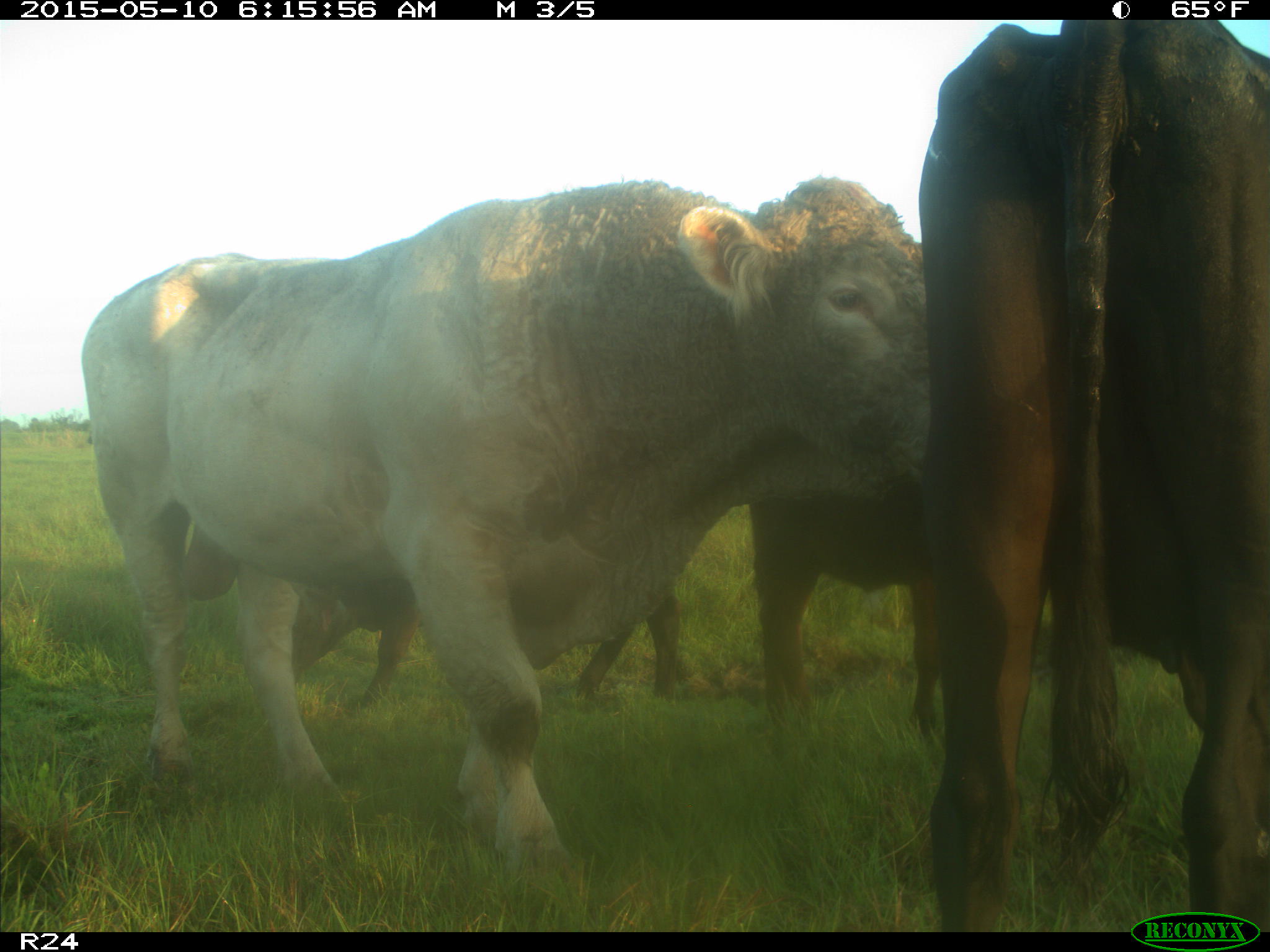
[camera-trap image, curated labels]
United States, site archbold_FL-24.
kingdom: Animalia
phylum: Chordata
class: Mammalia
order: Artiodactyla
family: Bovidae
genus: Bos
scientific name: Bos taurus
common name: domestic cow